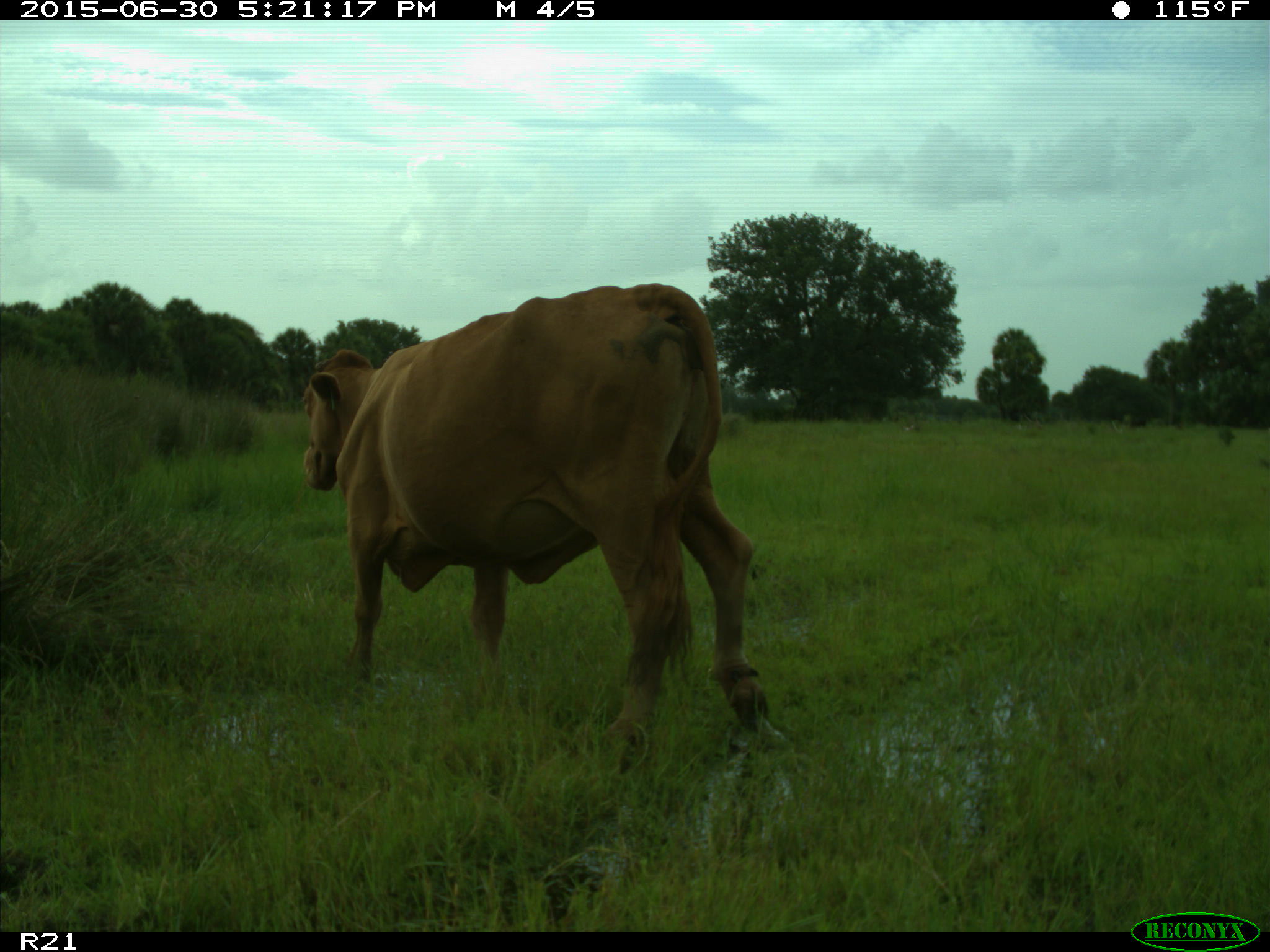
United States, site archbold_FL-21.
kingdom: Animalia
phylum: Chordata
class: Mammalia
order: Artiodactyla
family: Bovidae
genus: Bos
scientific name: Bos taurus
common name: domestic cow